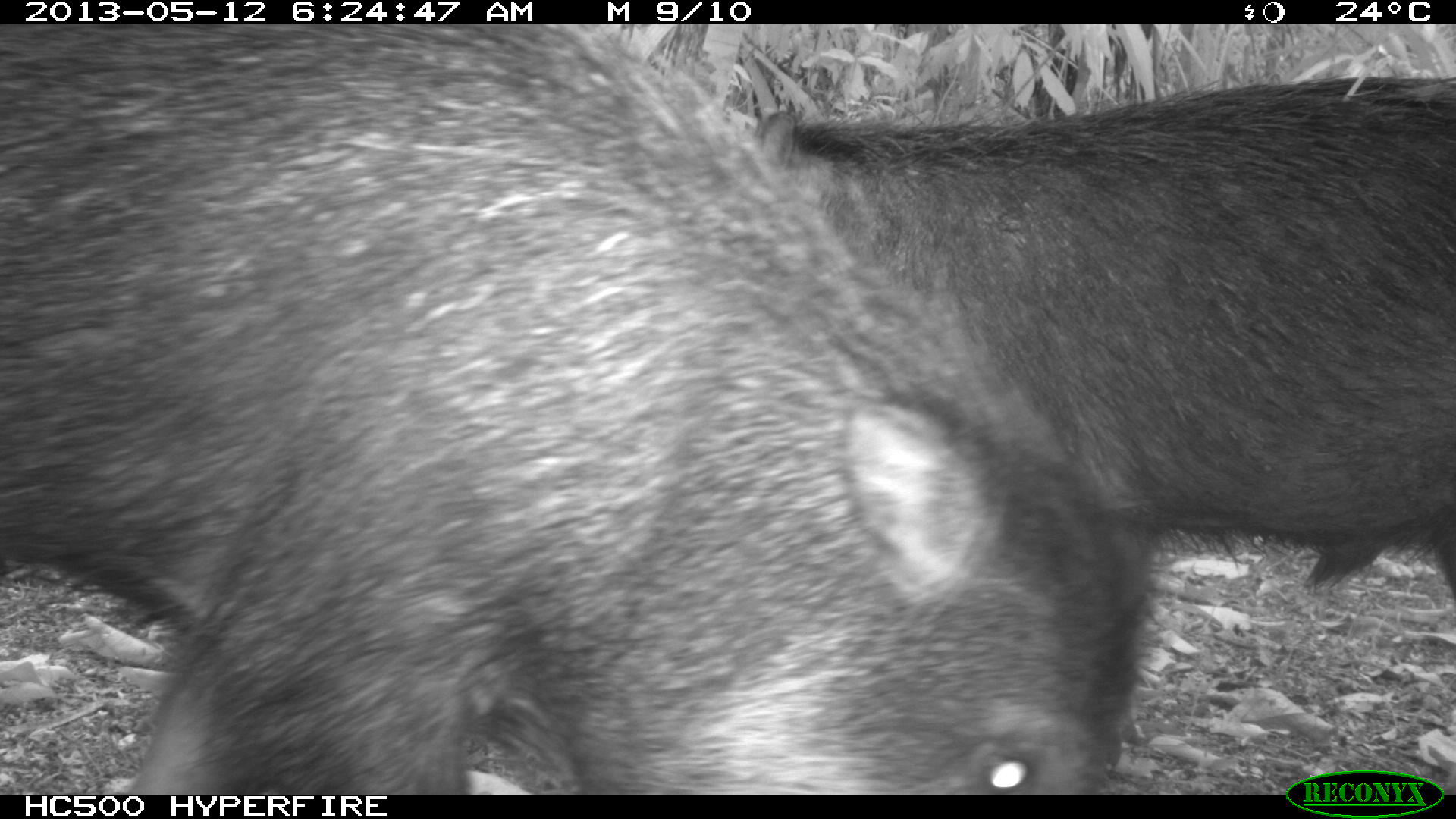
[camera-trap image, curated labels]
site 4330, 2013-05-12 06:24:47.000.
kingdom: Animalia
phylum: Chordata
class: Mammalia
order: Artiodactyla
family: Tayassuidae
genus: Tayassu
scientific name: Tayassu pecari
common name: white-lipped peccary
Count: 5.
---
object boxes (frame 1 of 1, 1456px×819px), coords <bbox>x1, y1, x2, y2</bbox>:
tayassu pecari: <bbox>0, 21, 1153, 791</bbox>; <bbox>794, 73, 1456, 609</bbox>